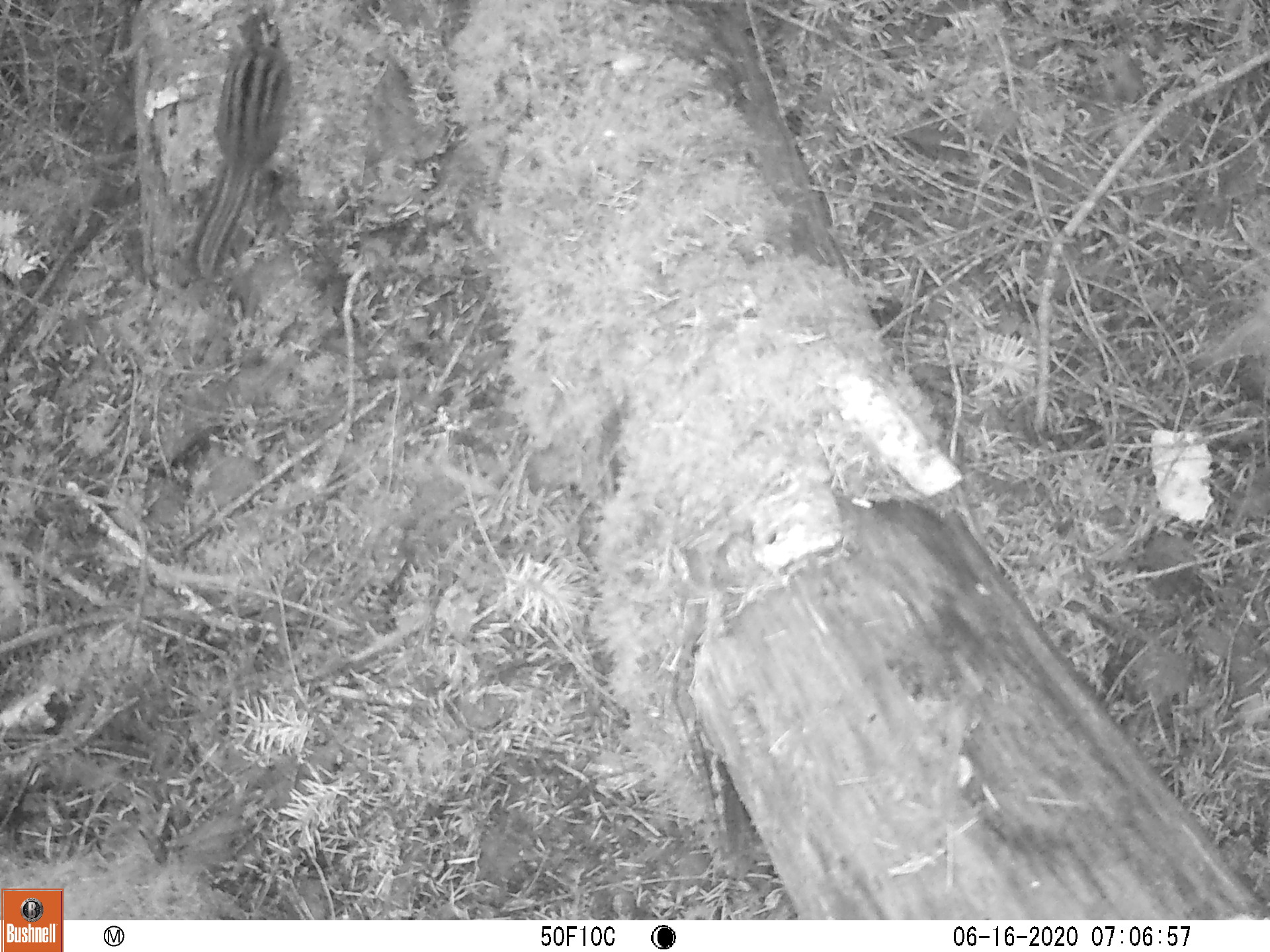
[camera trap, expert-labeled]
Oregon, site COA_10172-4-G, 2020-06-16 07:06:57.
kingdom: Animalia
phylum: Chordata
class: Mammalia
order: Rodentia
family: Sciuridae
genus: Neotamias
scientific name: Neotamias townsendii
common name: townsend's chipmunk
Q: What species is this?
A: Townsend's chipmunk (Neotamias townsendii).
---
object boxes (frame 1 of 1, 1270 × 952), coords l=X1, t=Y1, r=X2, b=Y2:
townsend's chipmunk: l=182, t=0, r=296, b=288